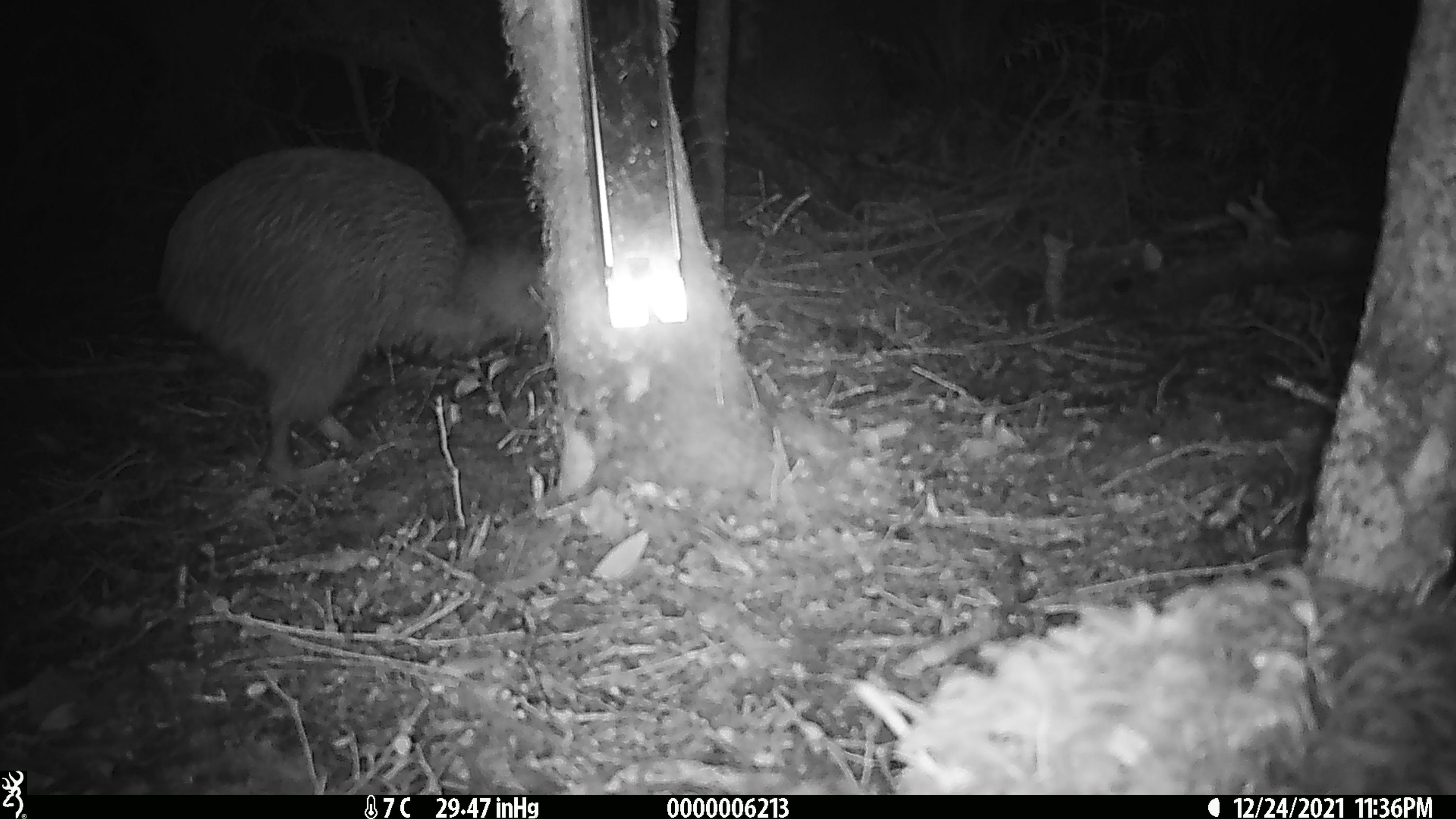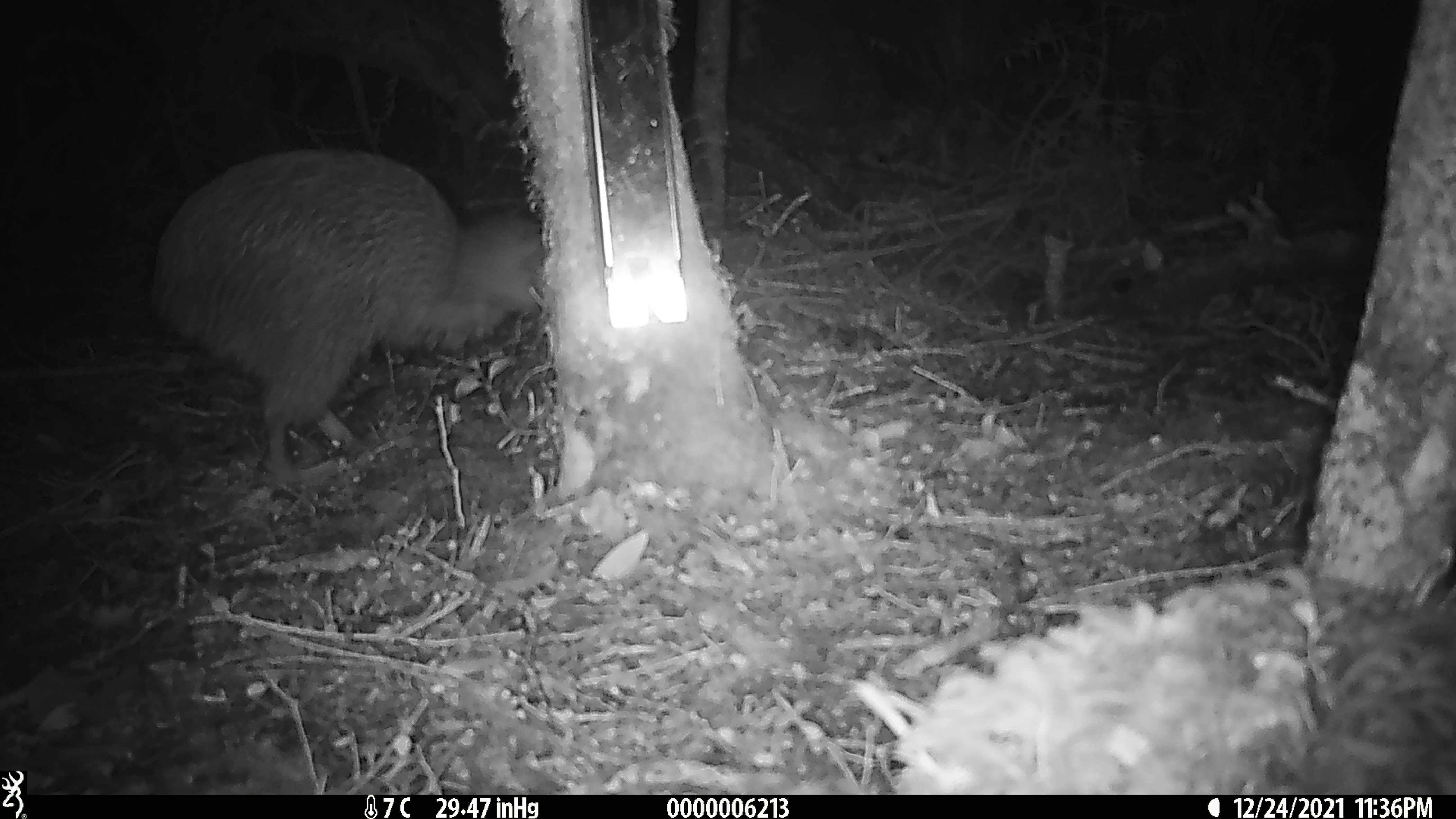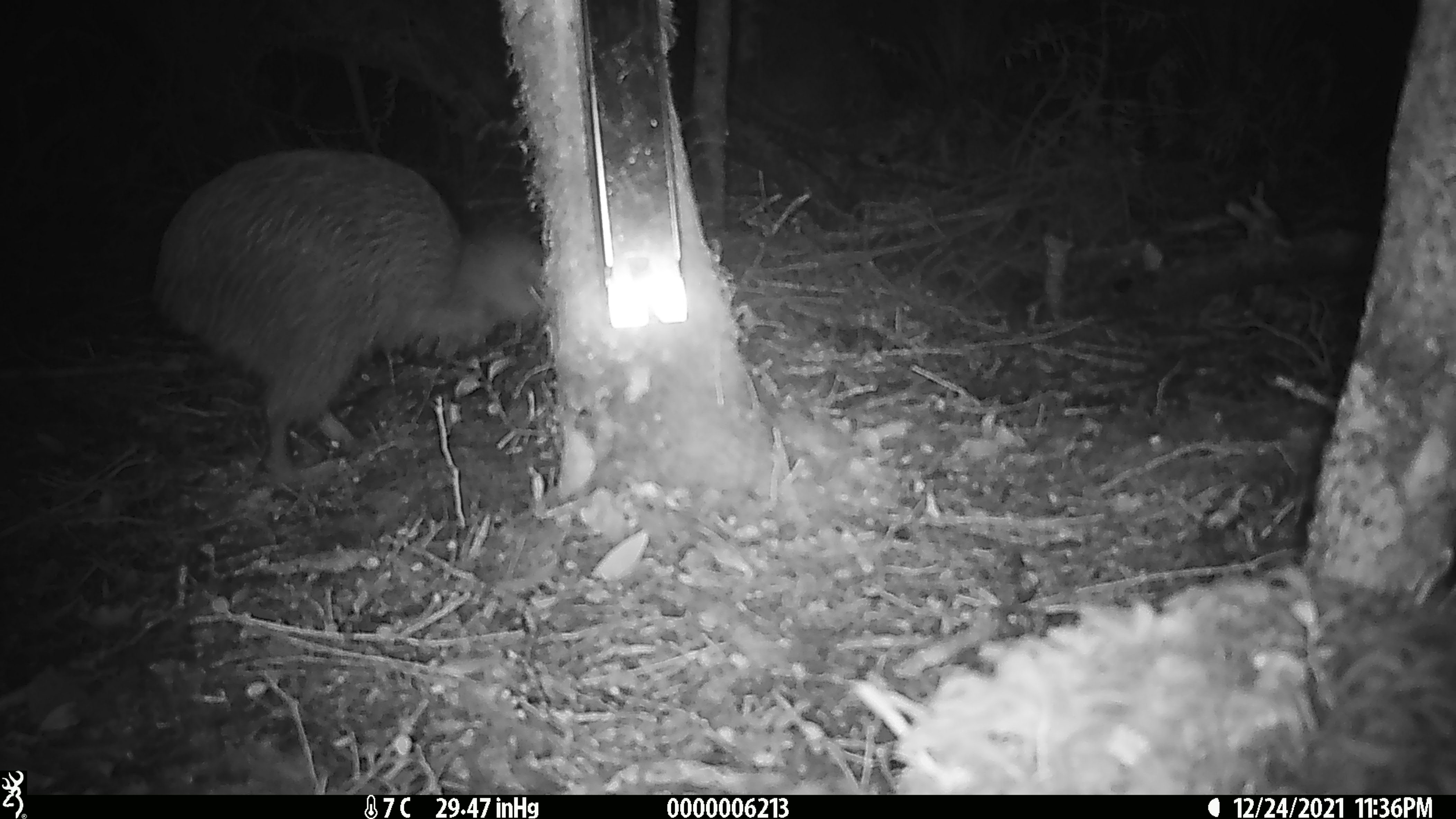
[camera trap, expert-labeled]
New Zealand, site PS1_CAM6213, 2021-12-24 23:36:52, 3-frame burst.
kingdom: Animalia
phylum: Chordata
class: Aves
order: Apterygiformes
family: Apterygidae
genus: Apteryx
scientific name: Apteryx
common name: kiwi